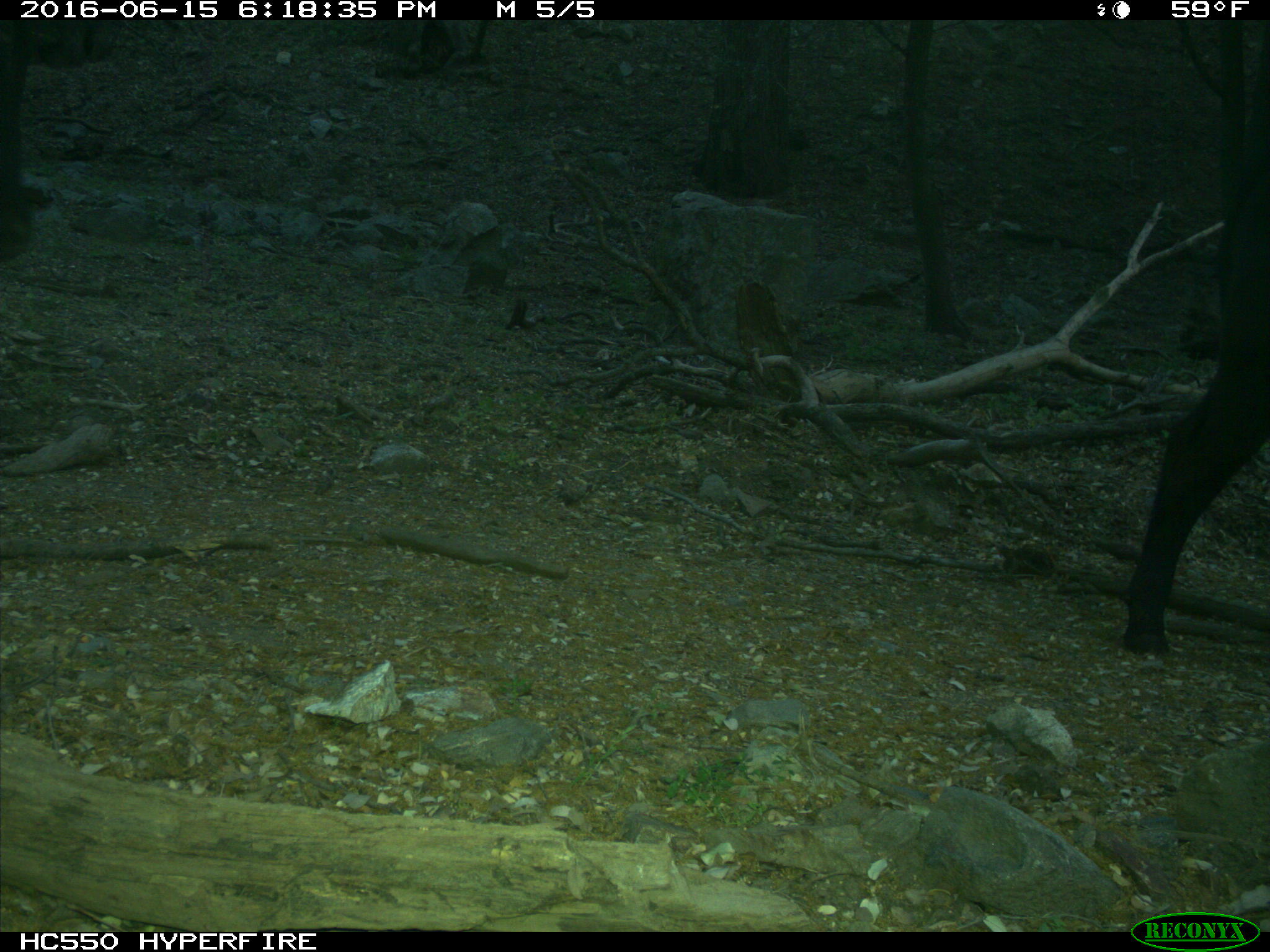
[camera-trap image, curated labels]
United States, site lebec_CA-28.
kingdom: Animalia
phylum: Chordata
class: Mammalia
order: Artiodactyla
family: Bovidae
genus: Bos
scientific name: Bos taurus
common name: domestic cow